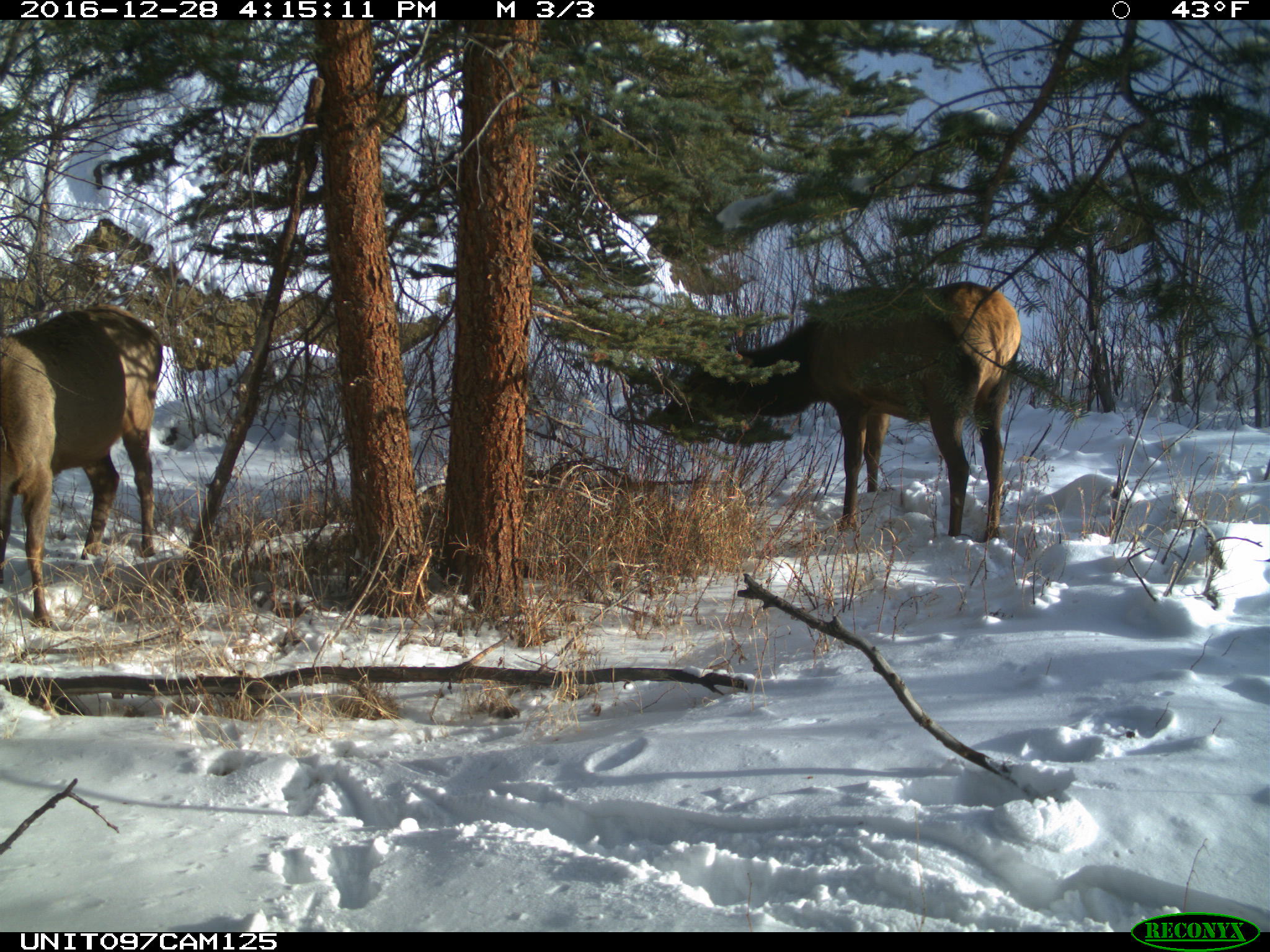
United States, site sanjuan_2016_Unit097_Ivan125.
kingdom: Animalia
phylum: Chordata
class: Mammalia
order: Artiodactyla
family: Cervidae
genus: Cervus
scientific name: Cervus elaphus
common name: red deer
Cervus elaphus (red deer).